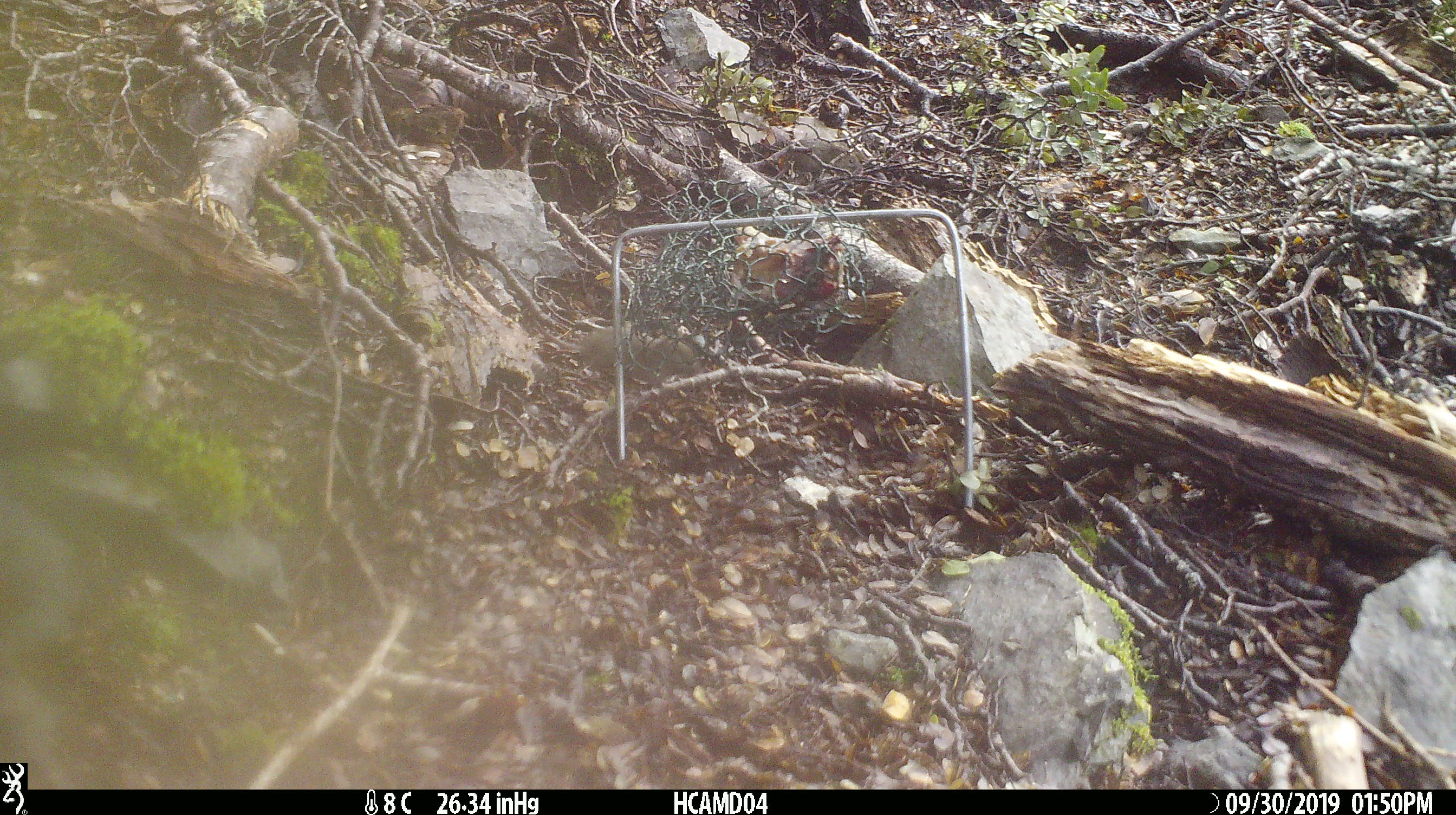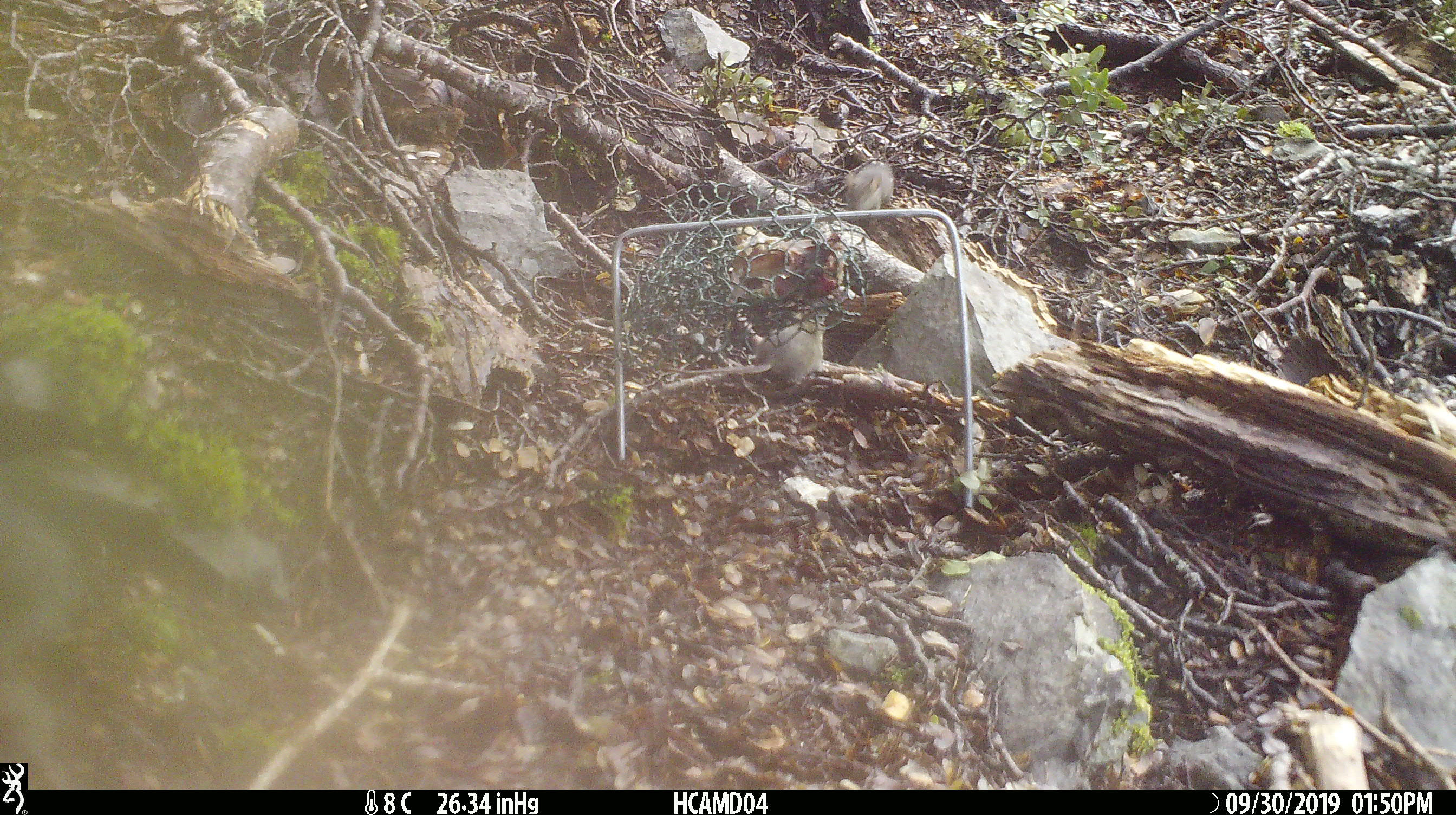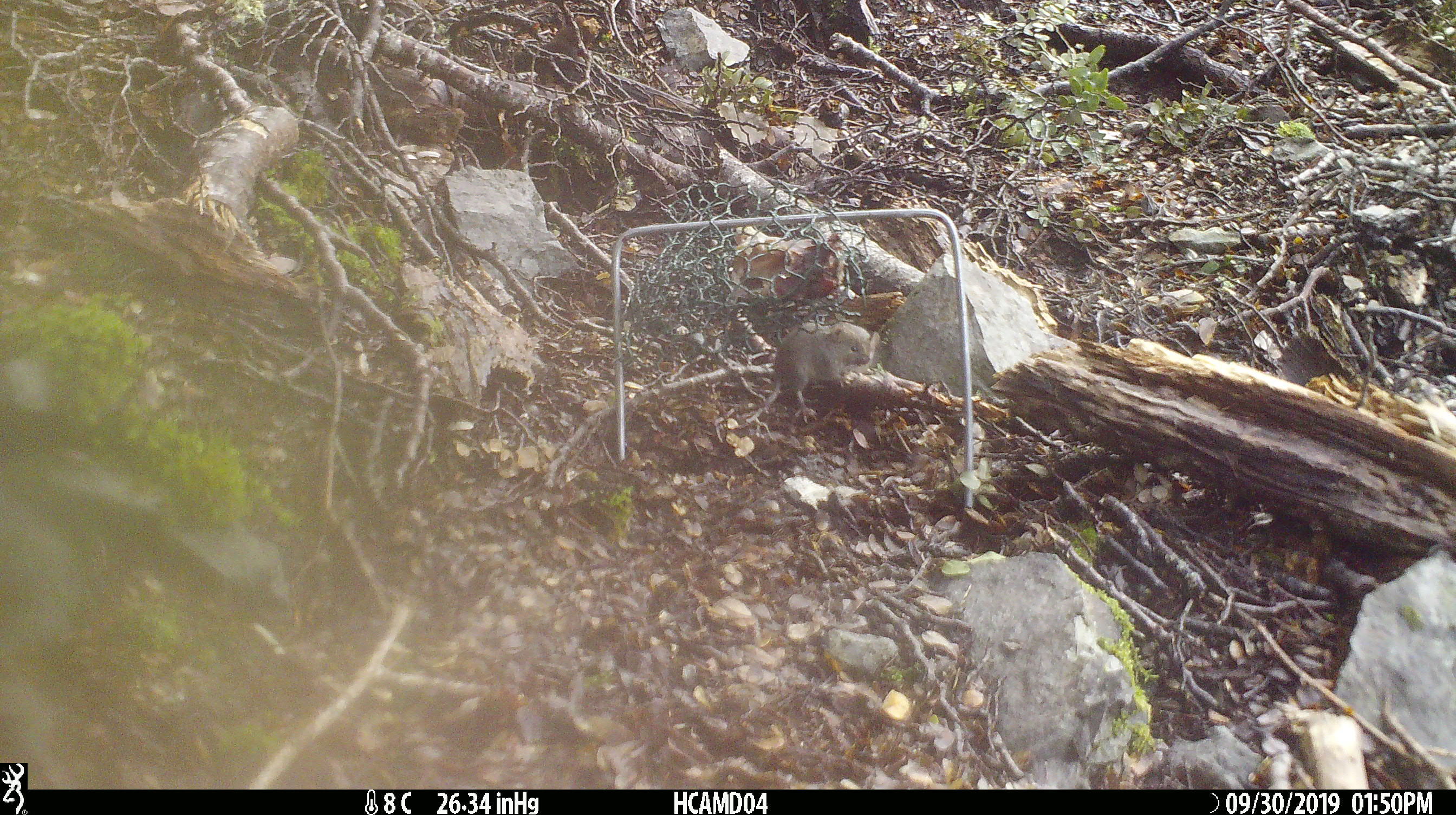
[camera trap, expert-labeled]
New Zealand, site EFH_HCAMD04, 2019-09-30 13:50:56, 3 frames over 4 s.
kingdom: Animalia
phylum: Chordata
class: Mammalia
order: Rodentia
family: Muridae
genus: Mus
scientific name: Mus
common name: mouse